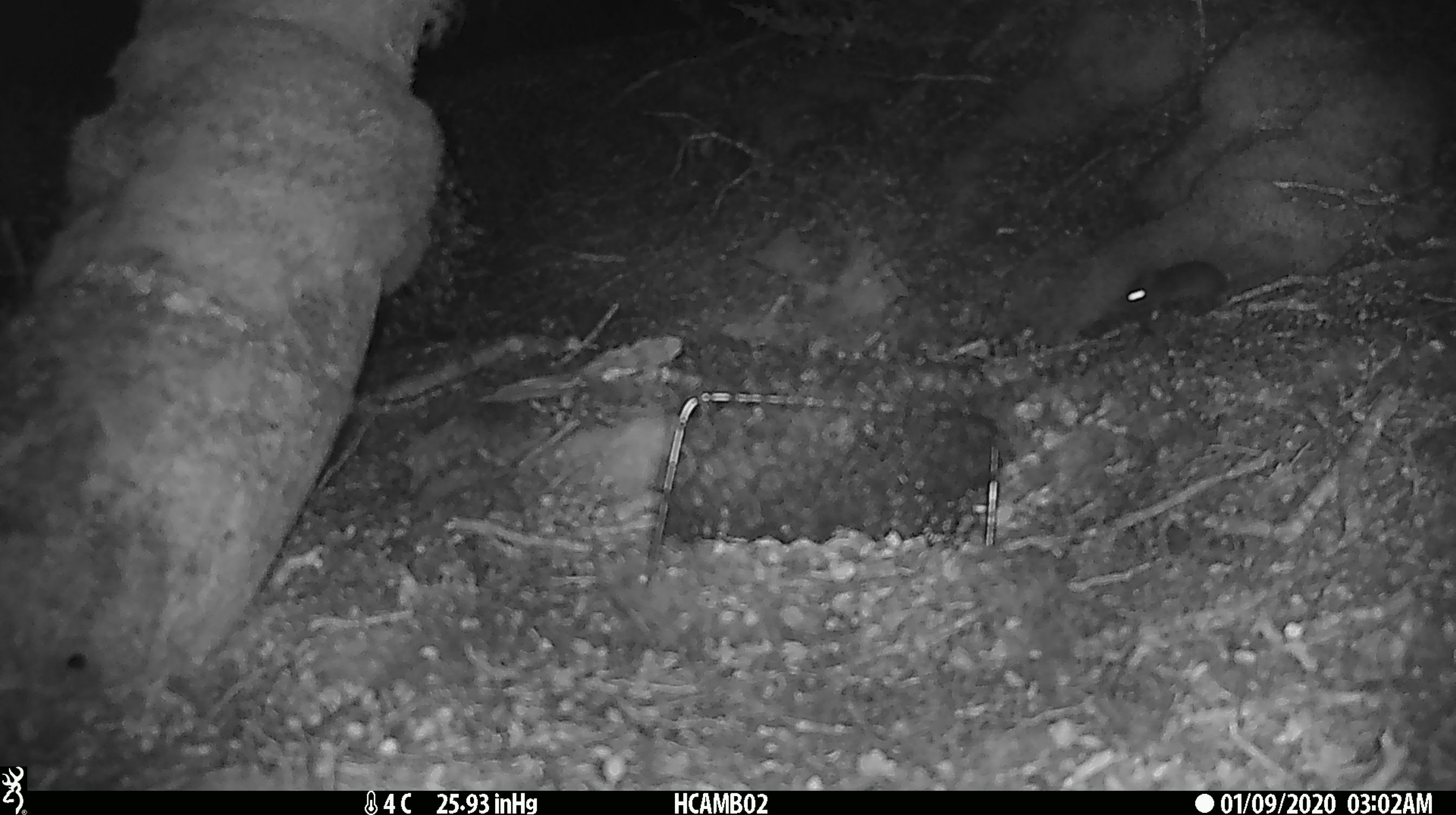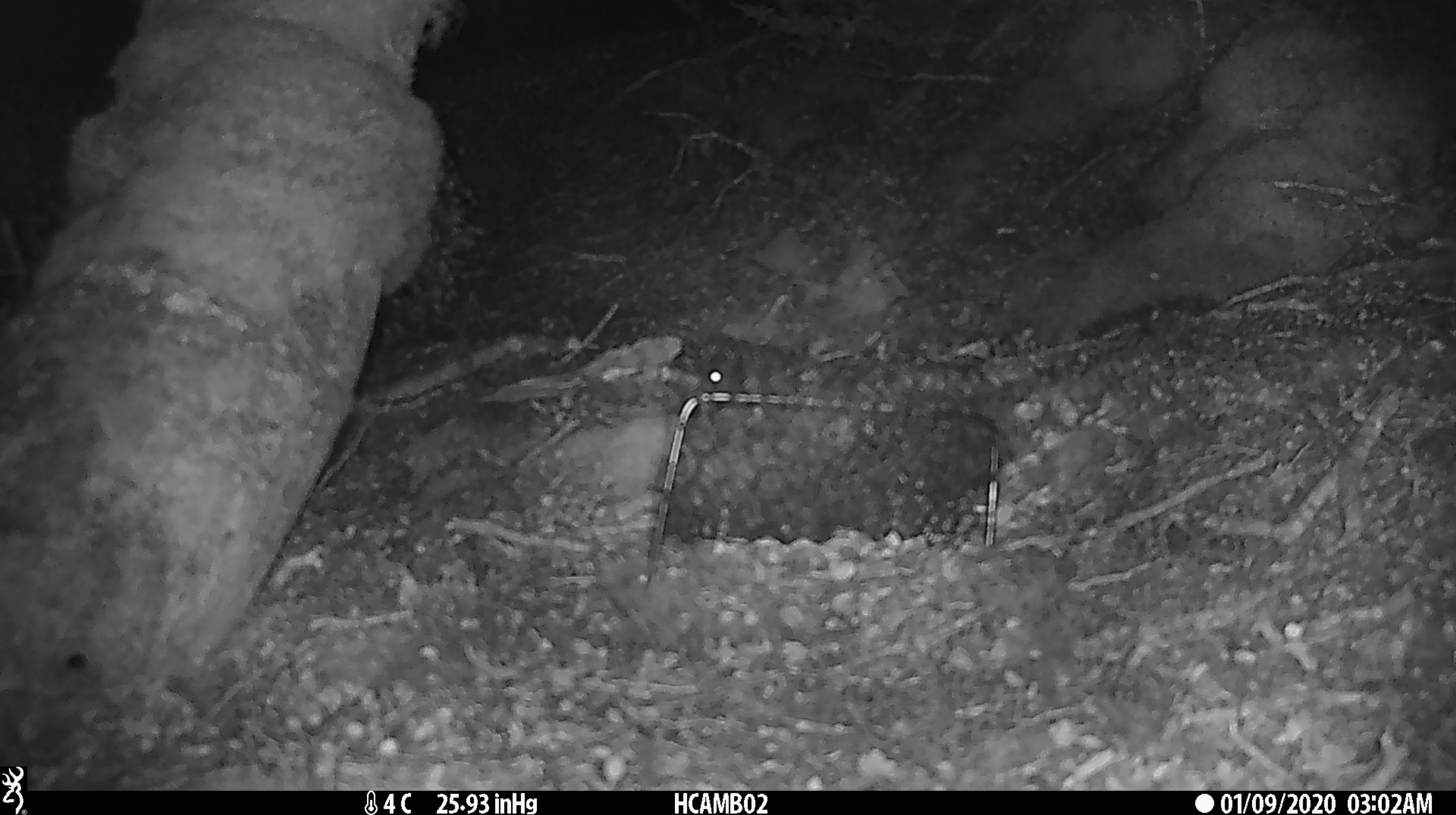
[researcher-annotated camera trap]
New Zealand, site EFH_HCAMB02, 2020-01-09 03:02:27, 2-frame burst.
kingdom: Animalia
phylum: Chordata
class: Mammalia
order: Rodentia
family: Muridae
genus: Mus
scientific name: Mus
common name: mouse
Mouse (Mus).